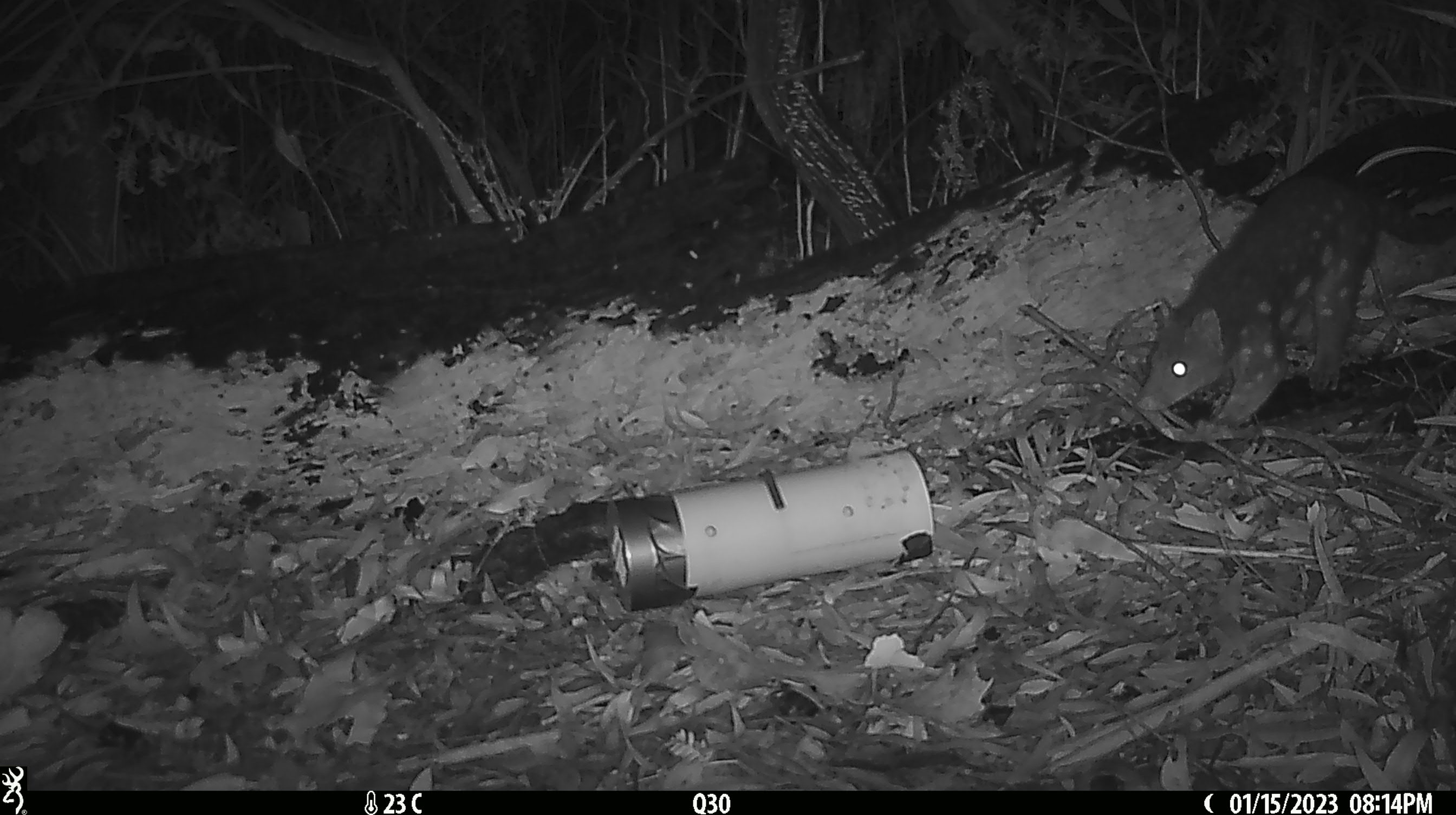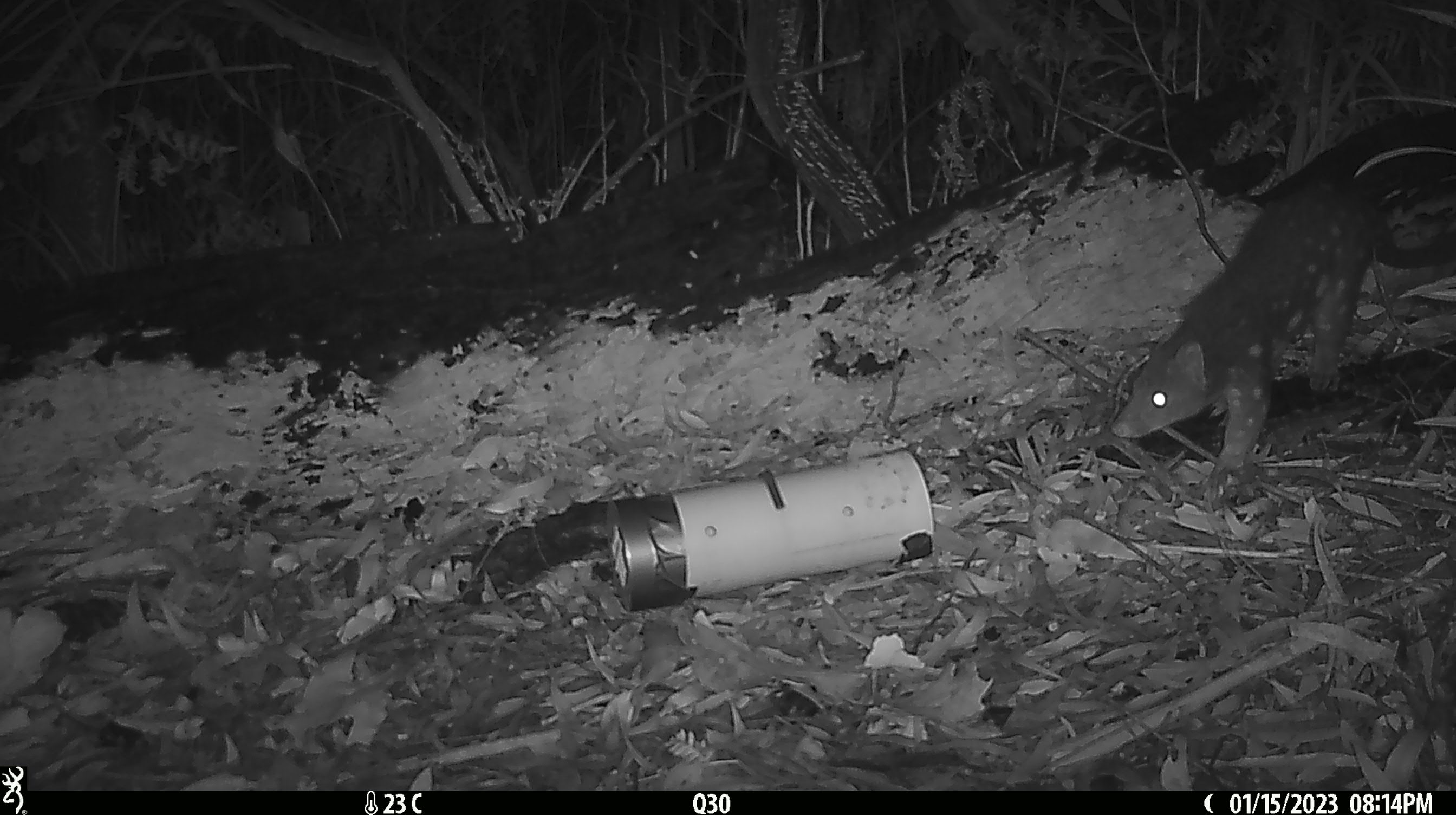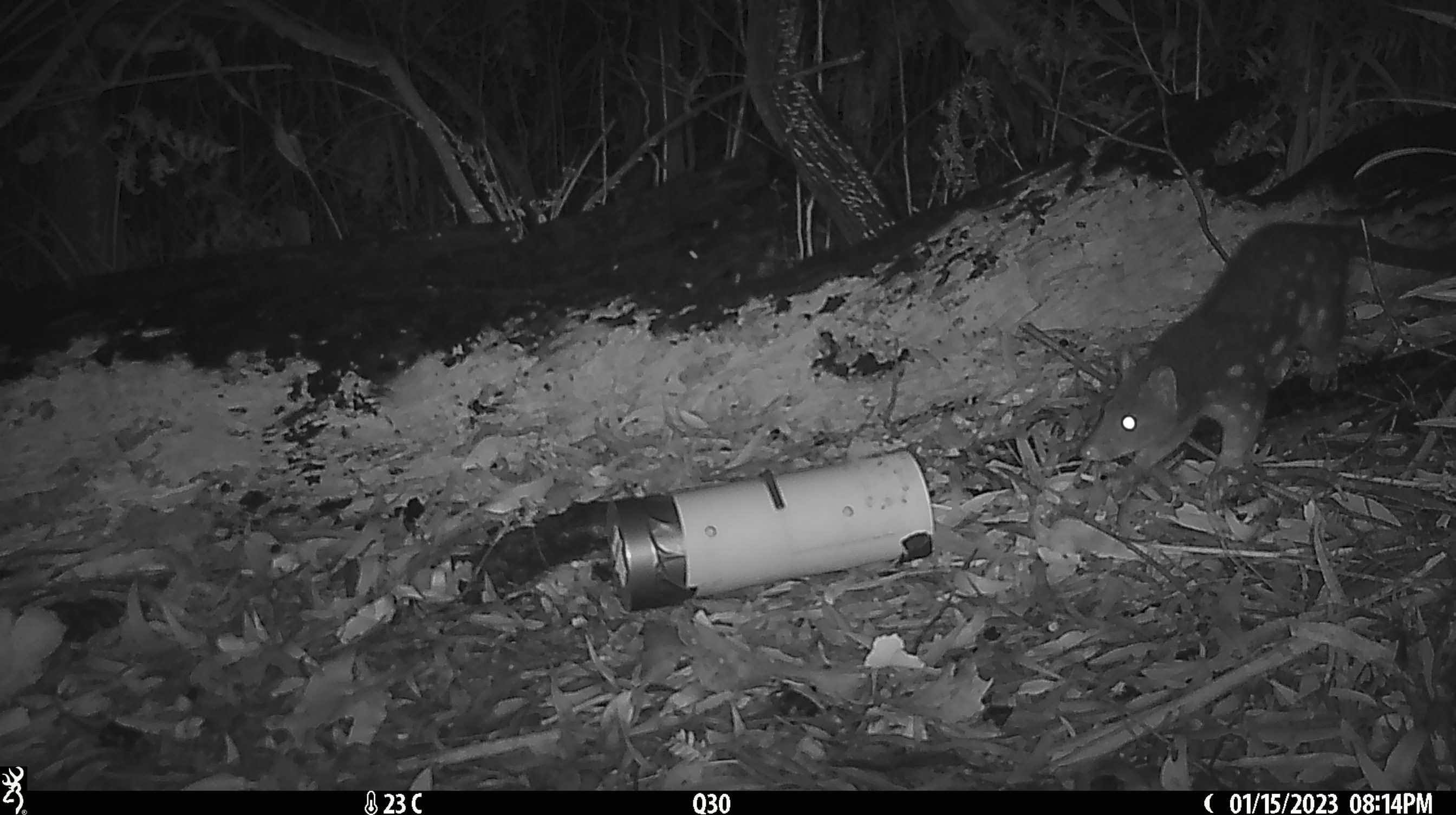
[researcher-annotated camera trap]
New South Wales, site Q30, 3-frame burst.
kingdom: Animalia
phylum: Chordata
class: Mammalia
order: Dasyuromorphia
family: Dasyuridae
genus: Dasyurus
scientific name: Dasyurus maculatus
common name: spotted-tailed quoll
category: quoll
Quoll (spotted-tailed quoll) (Dasyurus maculatus).